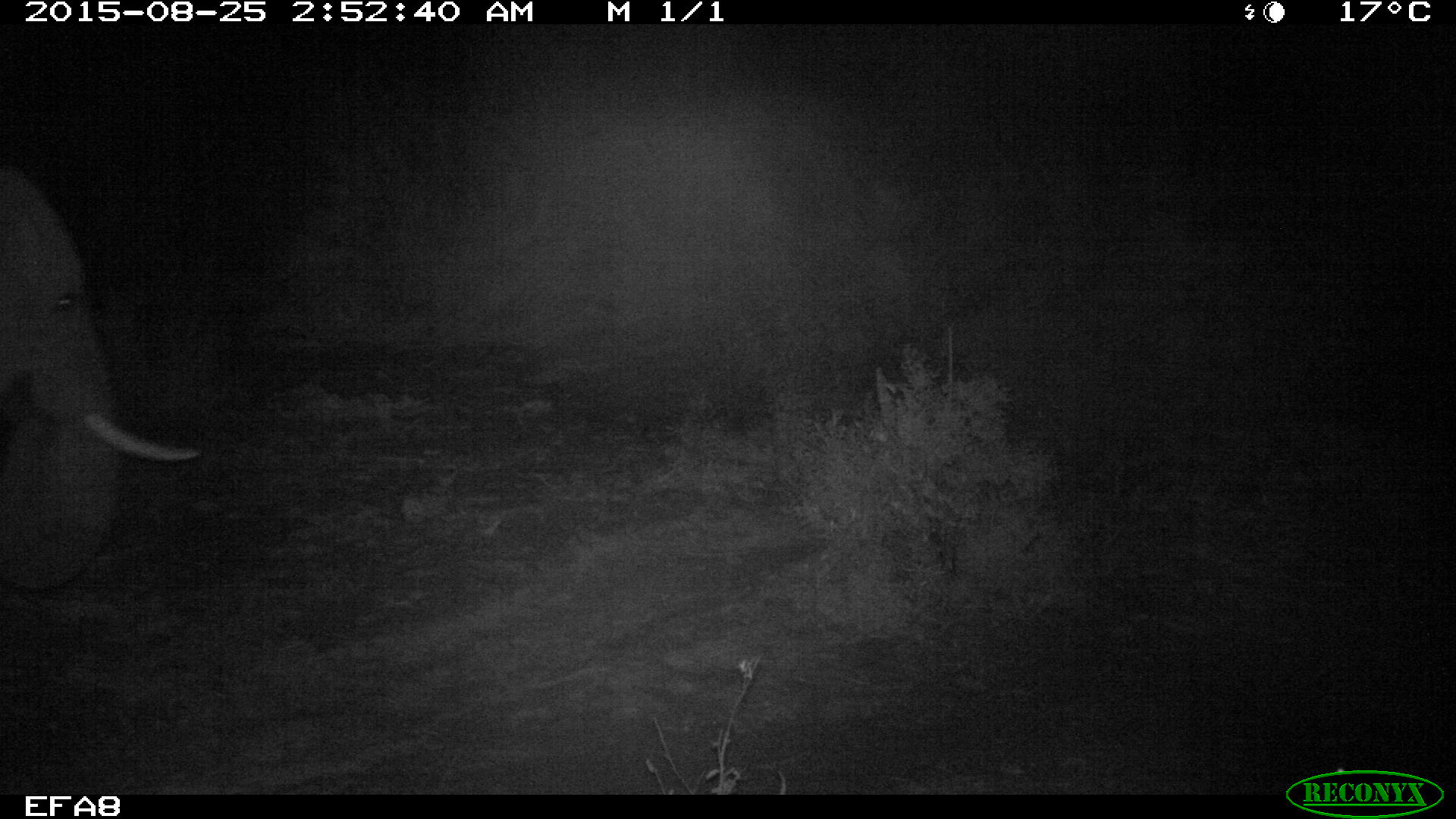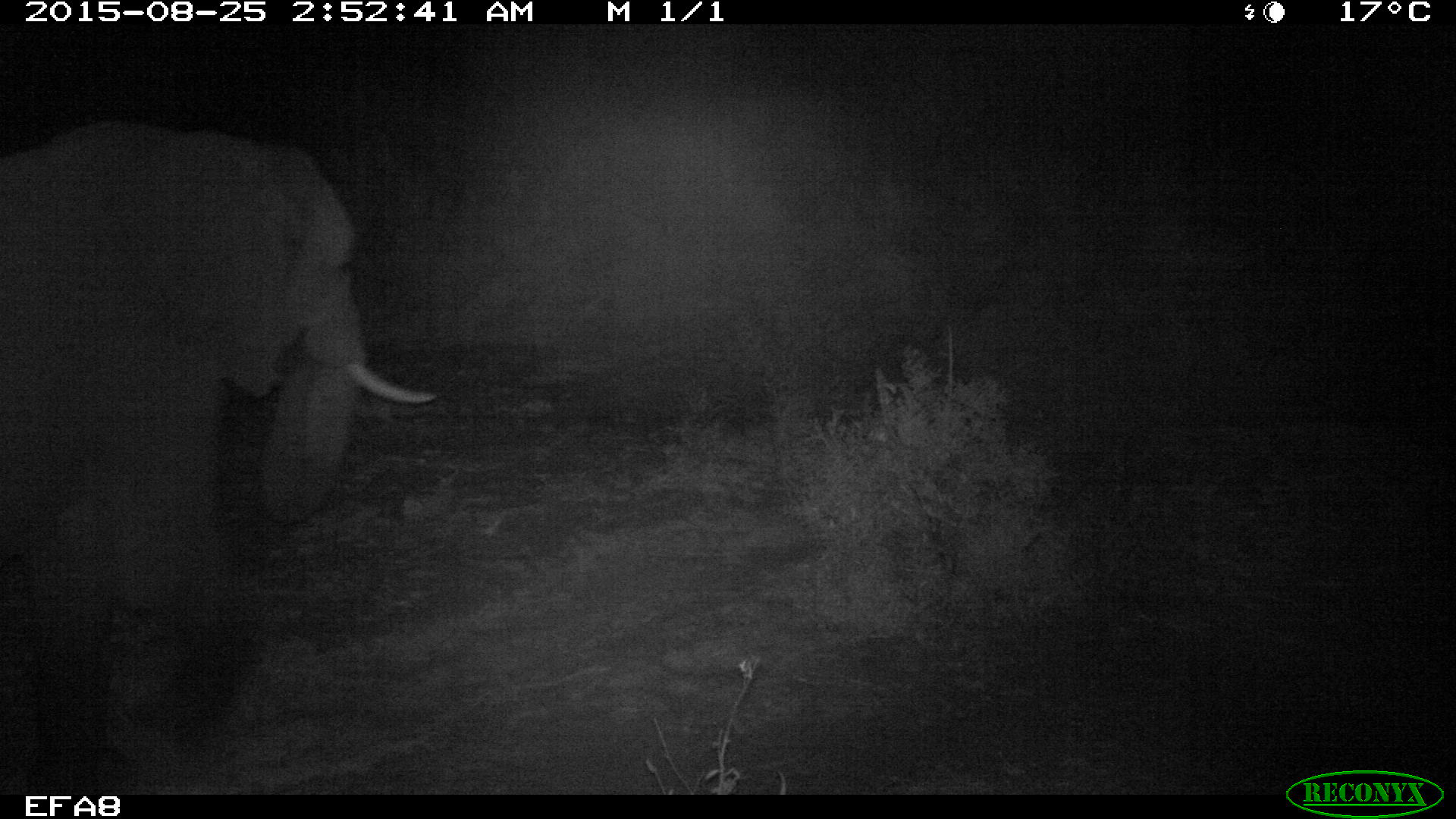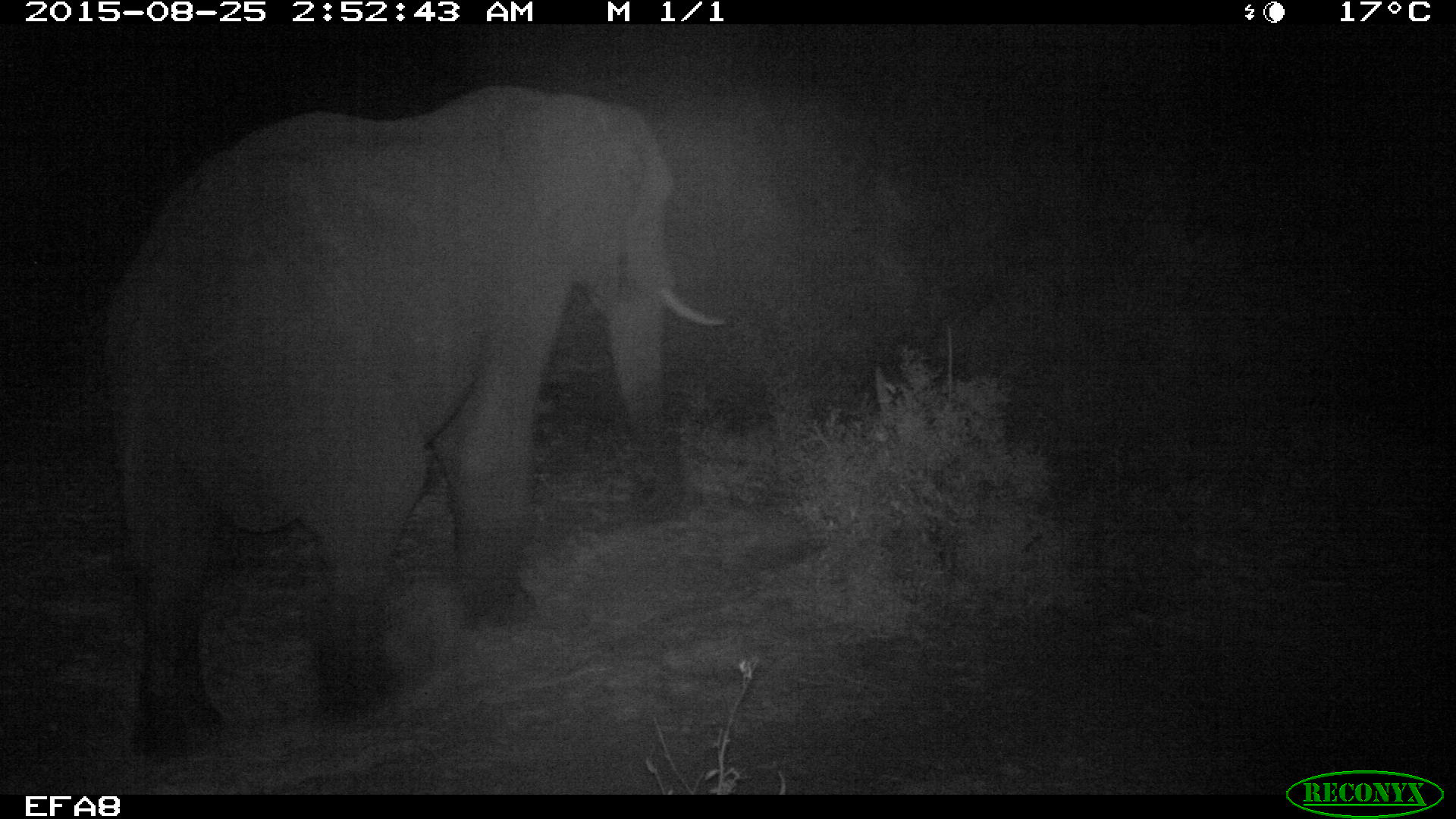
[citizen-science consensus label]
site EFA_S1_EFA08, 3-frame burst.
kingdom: Animalia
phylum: Chordata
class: Mammalia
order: Proboscidea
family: Elephantidae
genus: Loxodonta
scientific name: Loxodonta africana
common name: african bush elephant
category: elephant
Elephant (african bush elephant) (Loxodonta africana), count 1. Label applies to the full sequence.